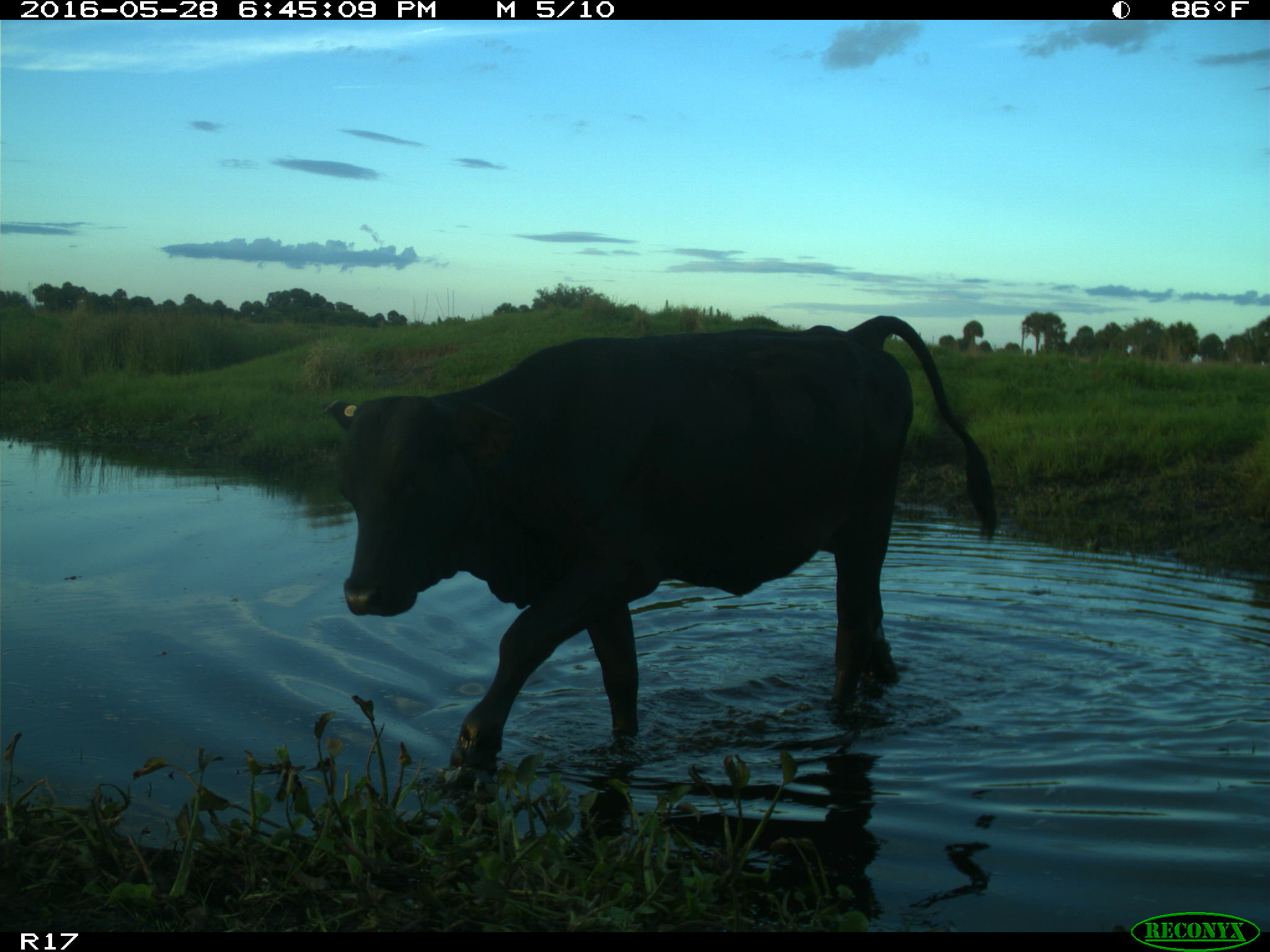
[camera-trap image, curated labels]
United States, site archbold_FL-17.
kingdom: Animalia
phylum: Chordata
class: Mammalia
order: Artiodactyla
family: Bovidae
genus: Bos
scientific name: Bos taurus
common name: domestic cow